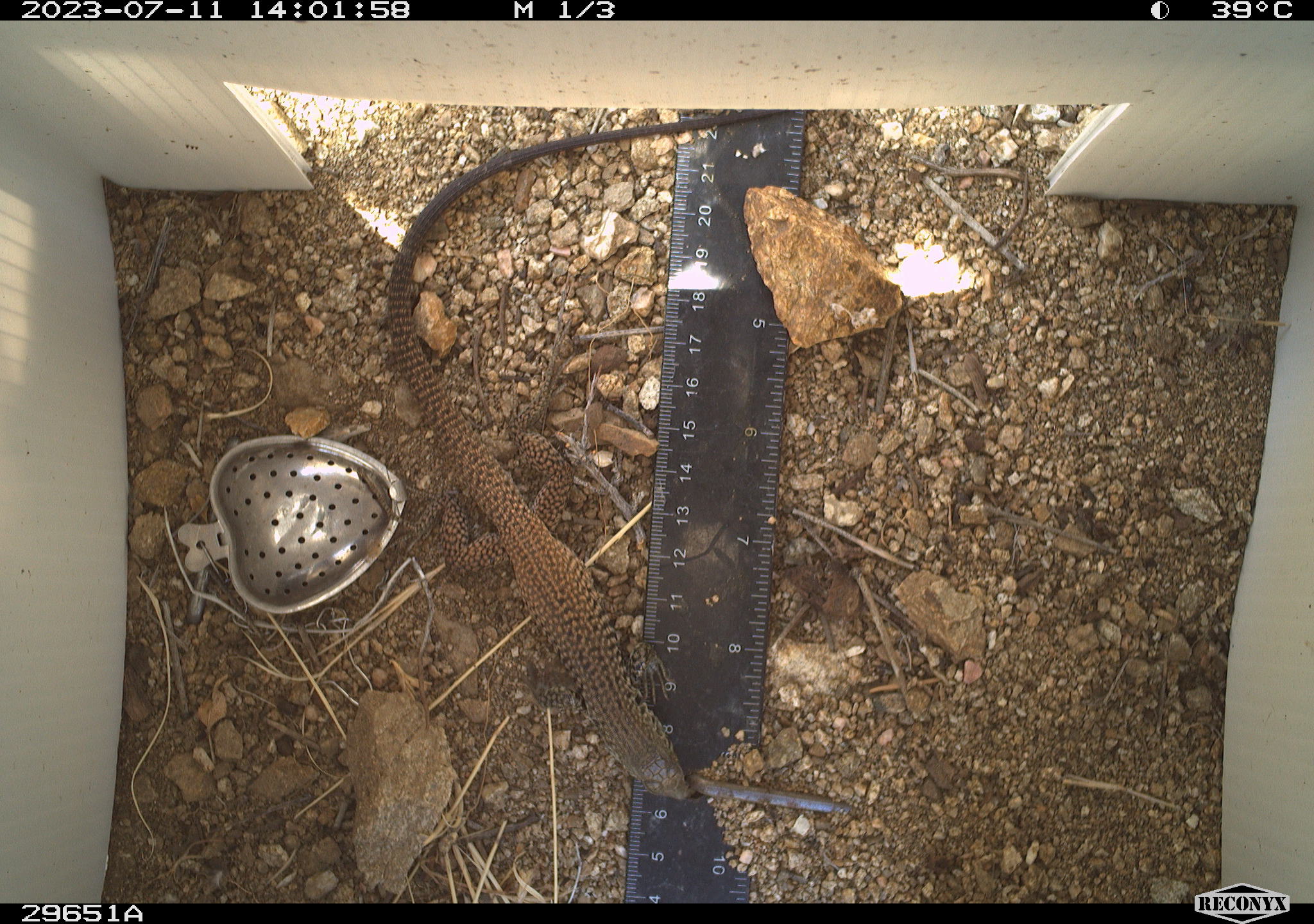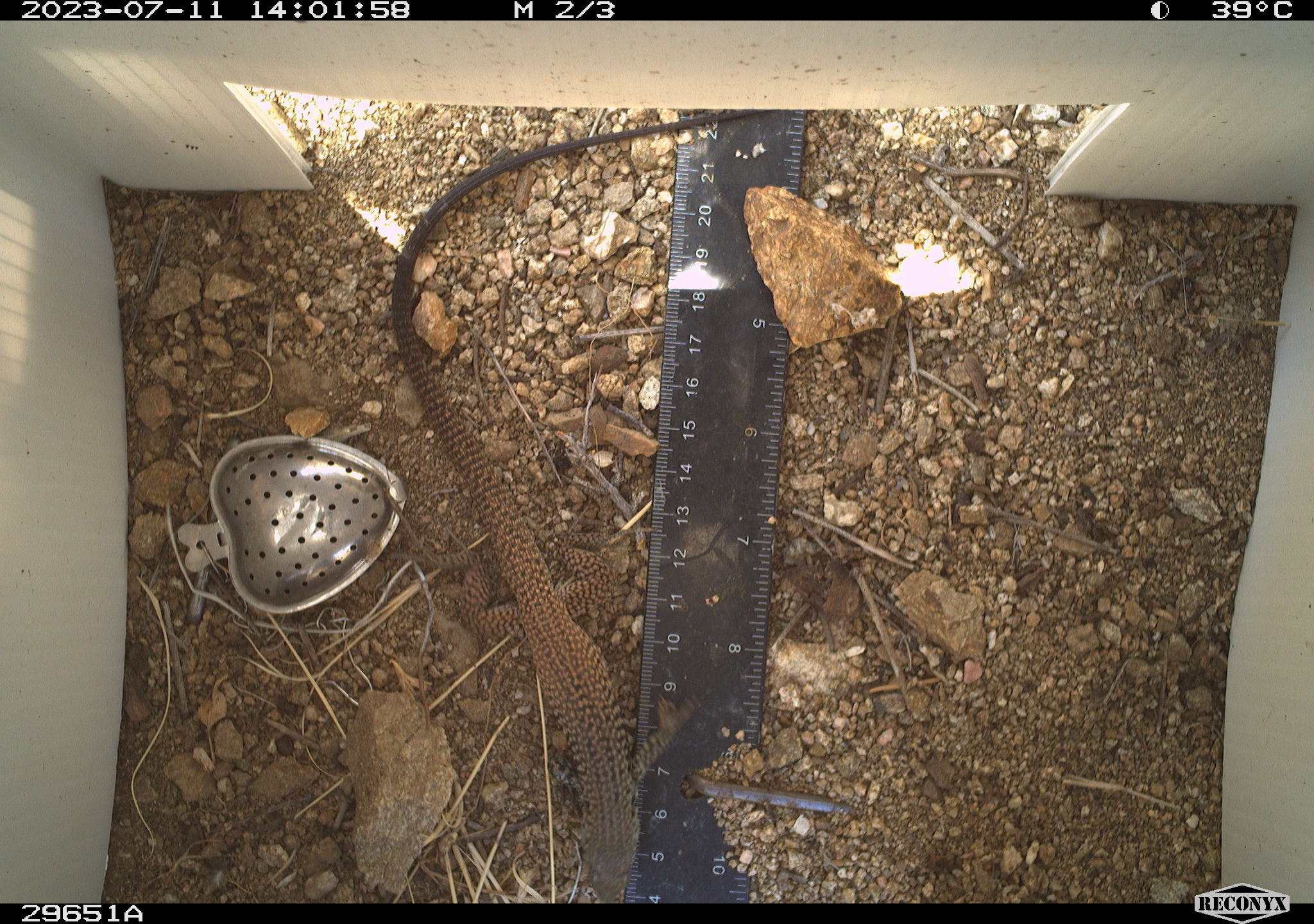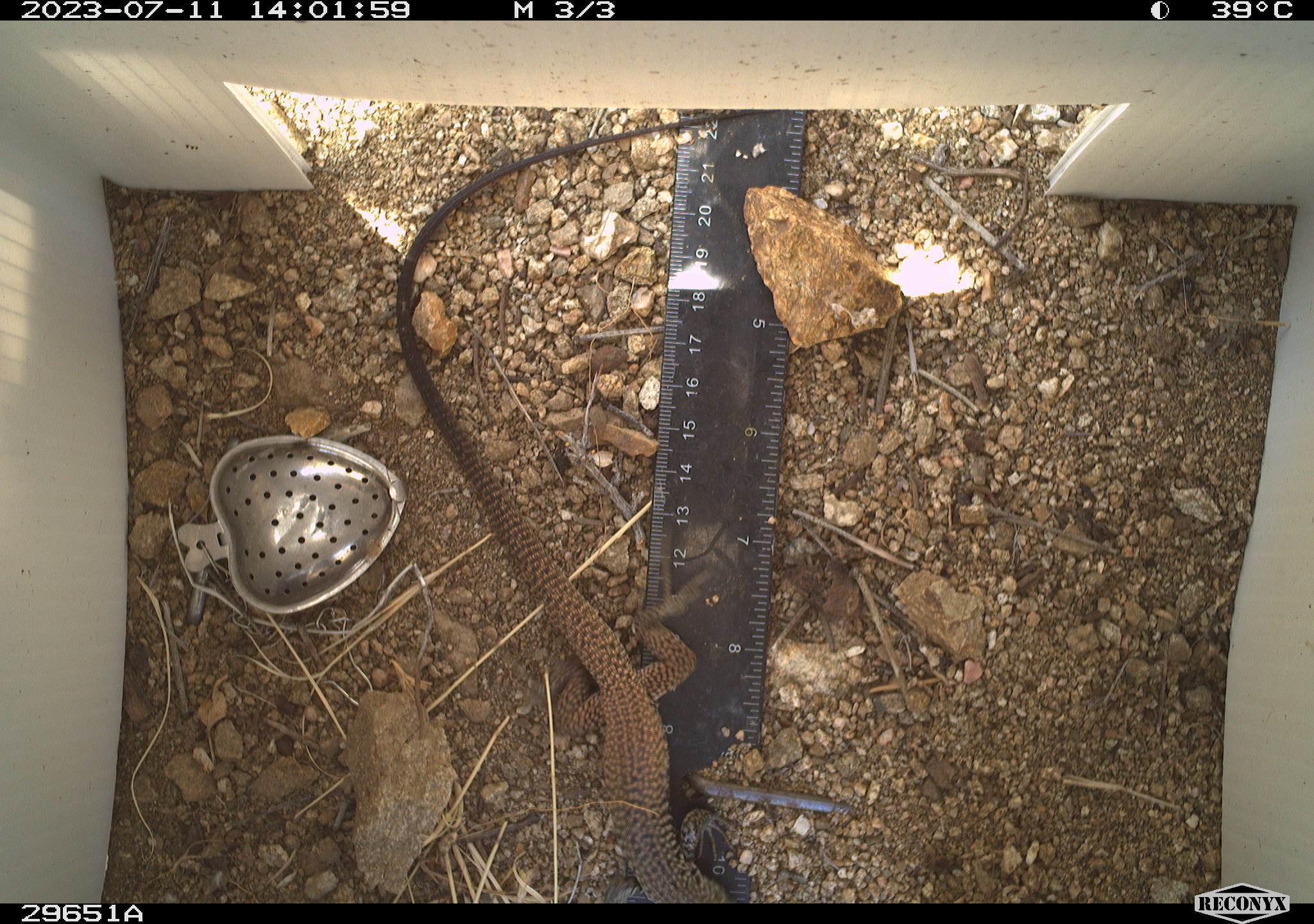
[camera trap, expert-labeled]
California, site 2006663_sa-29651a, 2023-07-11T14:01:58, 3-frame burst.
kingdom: Animalia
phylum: Chordata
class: Reptilia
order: Squamata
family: Teiidae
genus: Aspidoscelis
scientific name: Aspidoscelis tigris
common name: western whiptail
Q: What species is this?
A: Western whiptail (Aspidoscelis tigris).